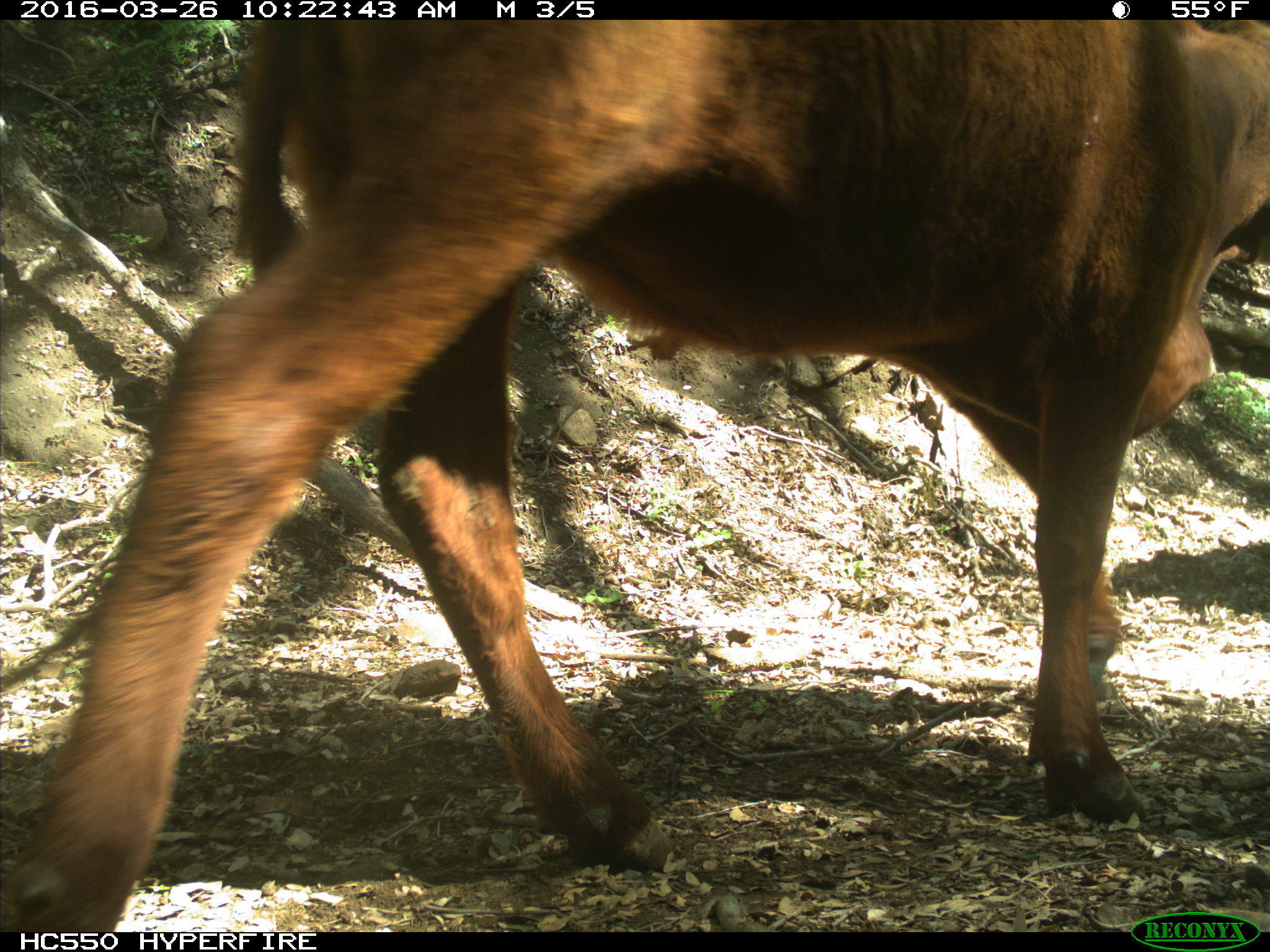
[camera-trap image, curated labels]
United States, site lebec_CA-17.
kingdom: Animalia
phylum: Chordata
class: Mammalia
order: Artiodactyla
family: Bovidae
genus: Bos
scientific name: Bos taurus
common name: domestic cow